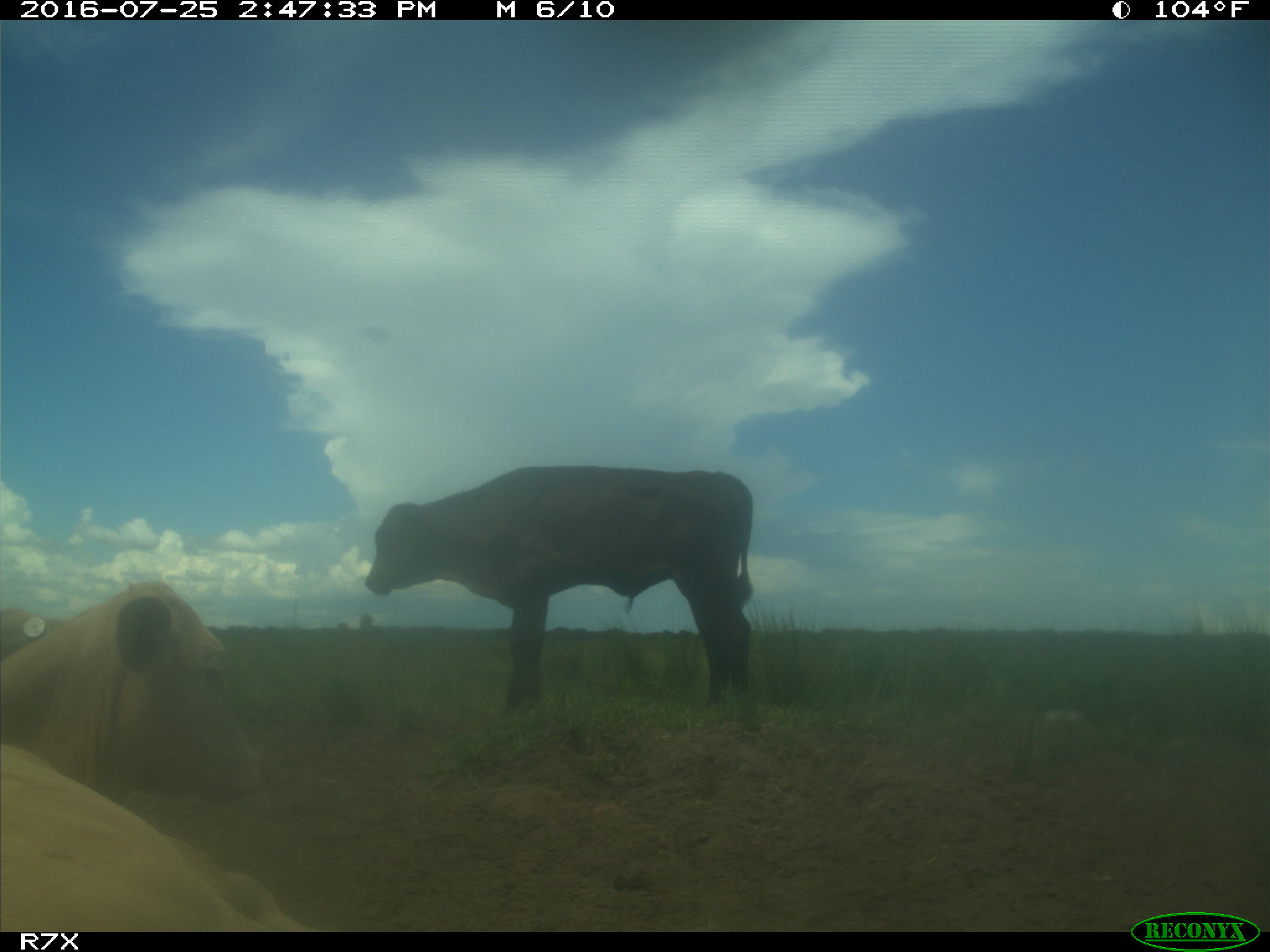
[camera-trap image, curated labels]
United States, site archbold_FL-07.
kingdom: Animalia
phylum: Chordata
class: Mammalia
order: Artiodactyla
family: Bovidae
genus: Bos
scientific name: Bos taurus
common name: domestic cow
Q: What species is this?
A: Bos taurus (domestic cow).